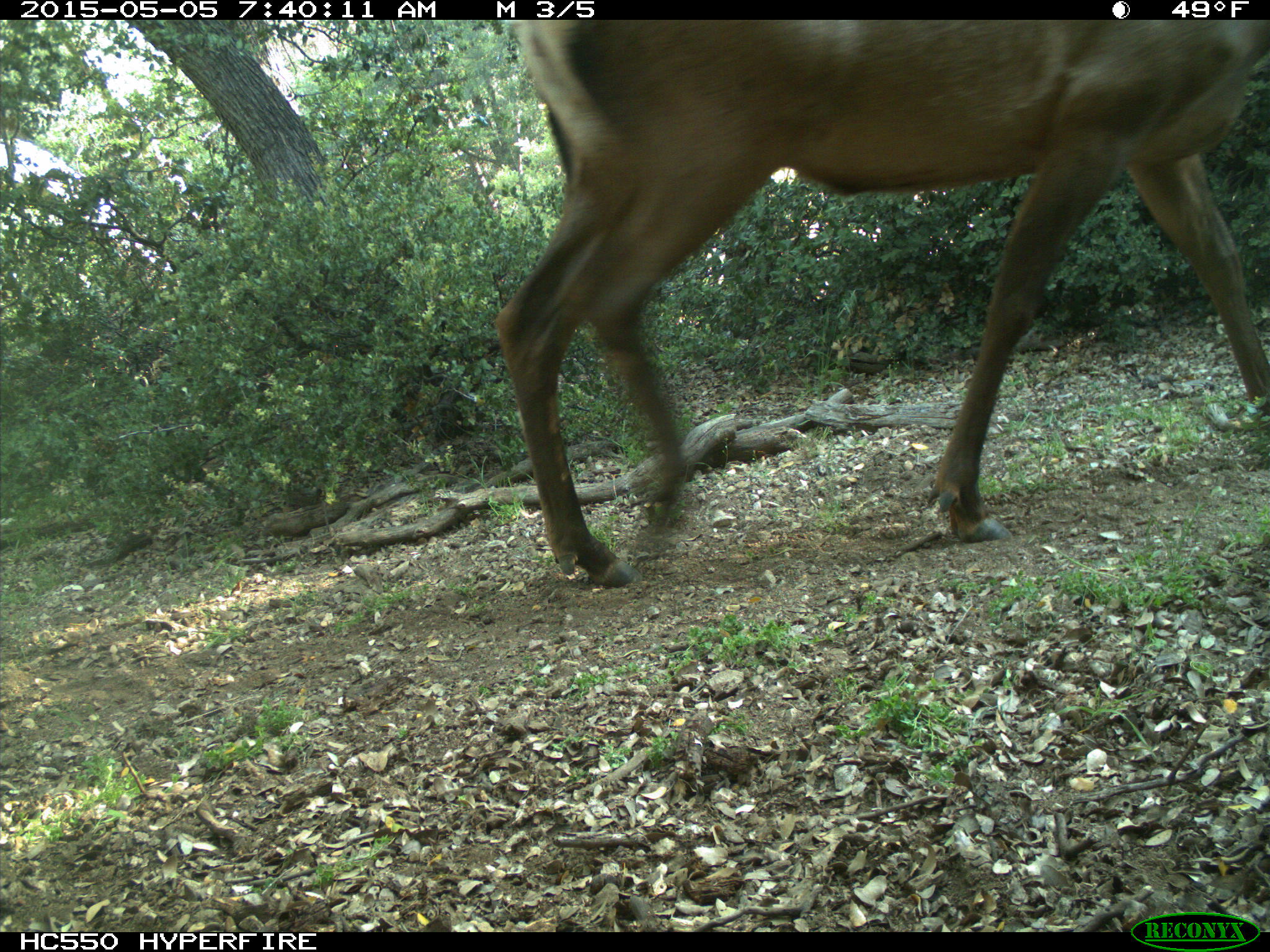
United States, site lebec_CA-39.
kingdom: Animalia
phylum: Chordata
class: Mammalia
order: Artiodactyla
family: Cervidae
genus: Cervus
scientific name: Cervus canadensis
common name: elk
Cervus canadensis (elk).